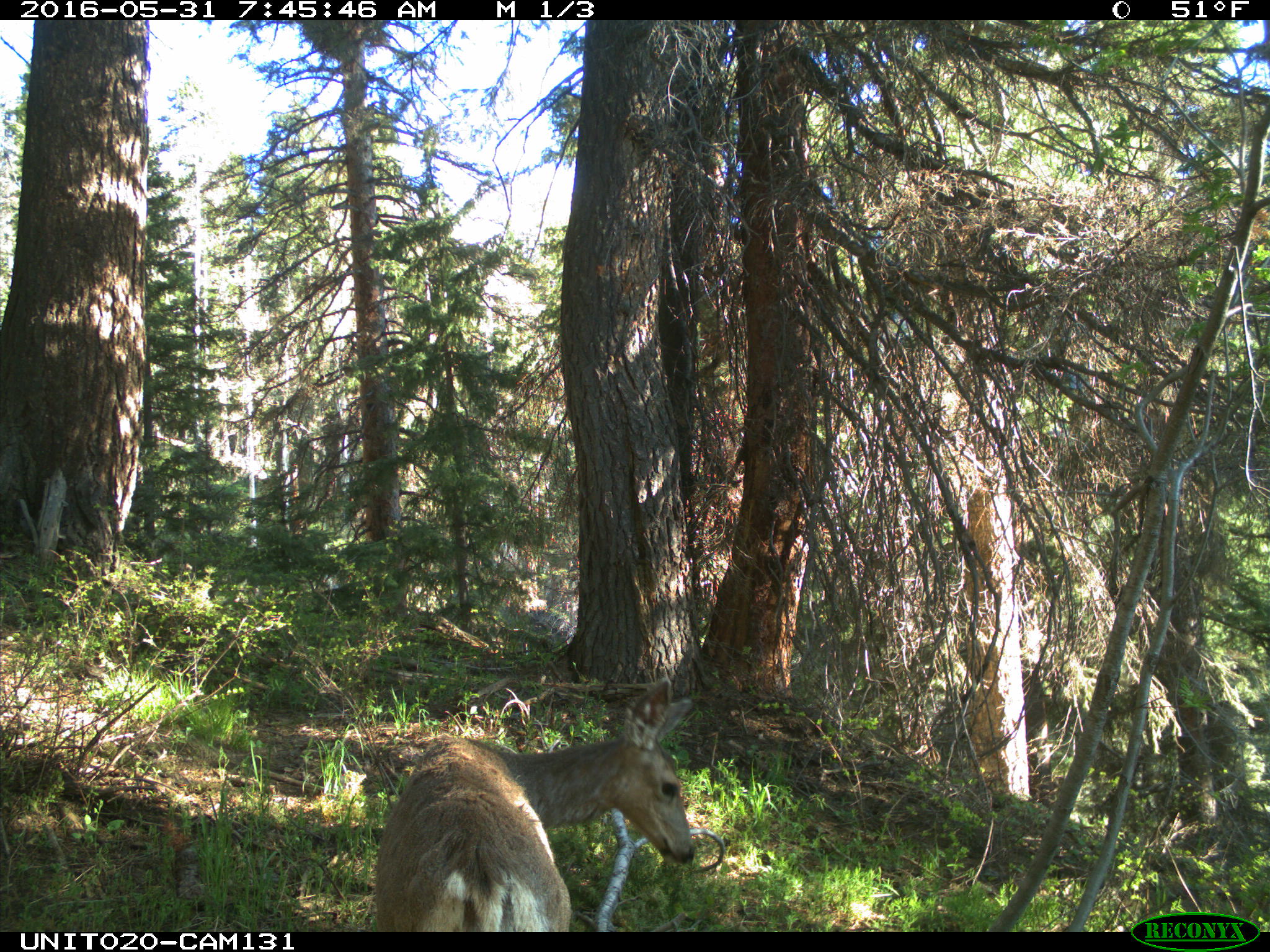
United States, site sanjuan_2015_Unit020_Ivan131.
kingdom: Animalia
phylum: Chordata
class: Mammalia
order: Artiodactyla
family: Cervidae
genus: Odocoileus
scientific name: Odocoileus hemionus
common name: mule deer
Odocoileus hemionus (mule deer).